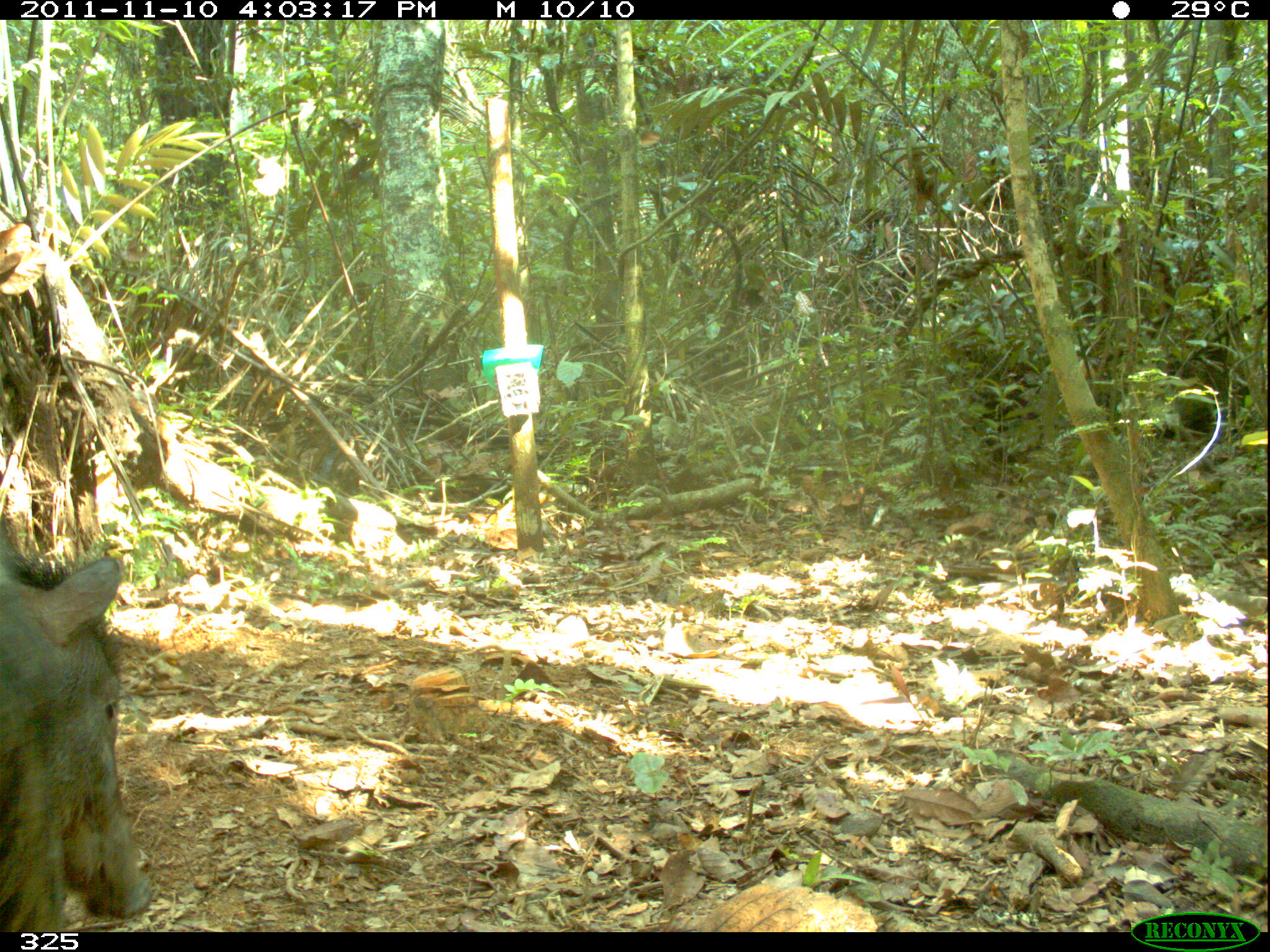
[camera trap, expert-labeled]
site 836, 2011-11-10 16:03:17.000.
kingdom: Animalia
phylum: Chordata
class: Mammalia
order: Artiodactyla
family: Tayassuidae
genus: Tayassu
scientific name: Tayassu pecari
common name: white-lipped peccary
Tayassu pecari (white-lipped peccary).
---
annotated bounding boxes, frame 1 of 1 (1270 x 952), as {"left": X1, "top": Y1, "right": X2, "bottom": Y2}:
tayassu pecari: {"left": 0, "top": 529, "right": 149, "bottom": 928}